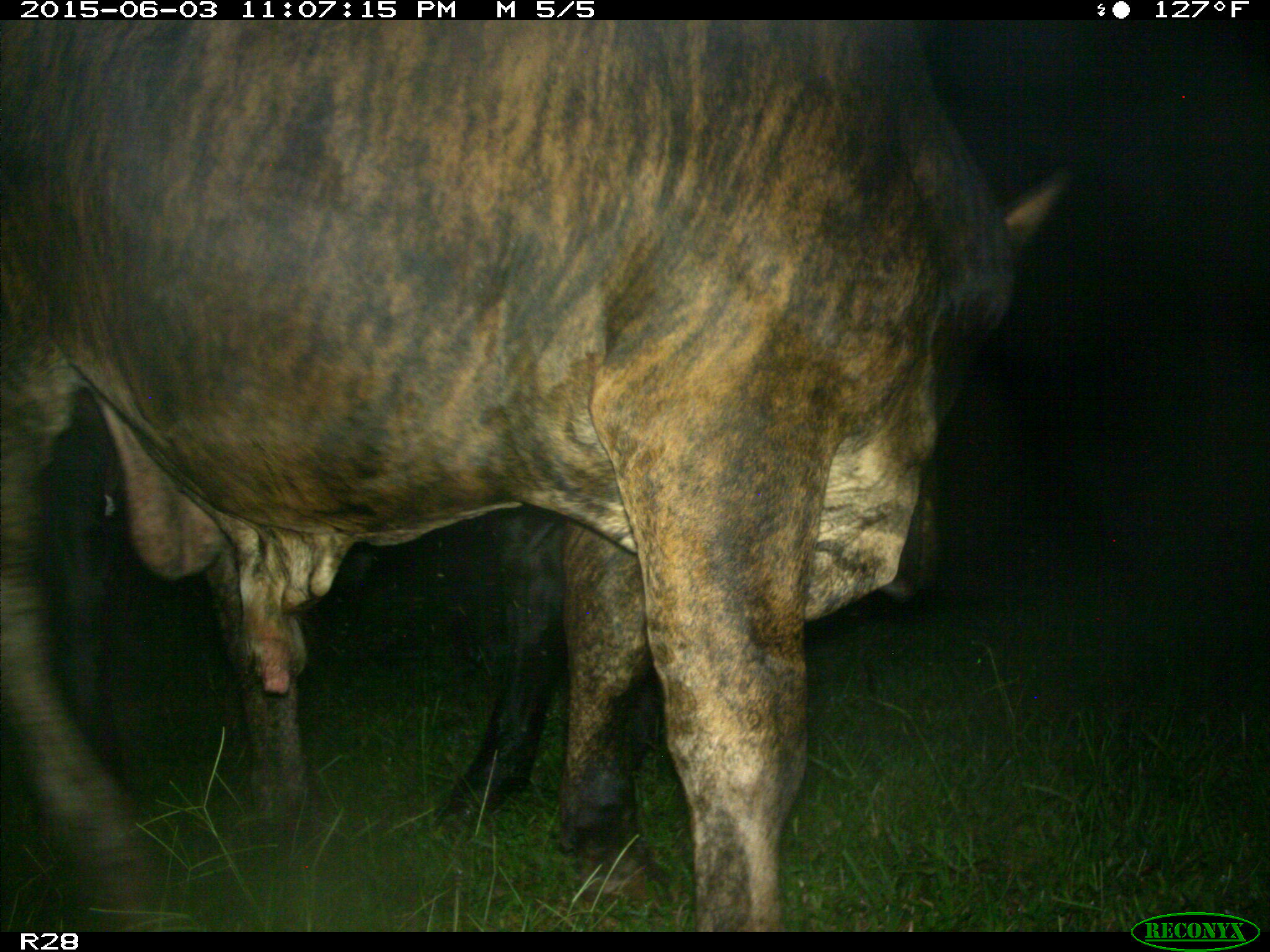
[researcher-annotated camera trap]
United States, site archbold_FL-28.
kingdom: Animalia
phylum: Chordata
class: Mammalia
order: Artiodactyla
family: Bovidae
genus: Bos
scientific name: Bos taurus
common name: domestic cow